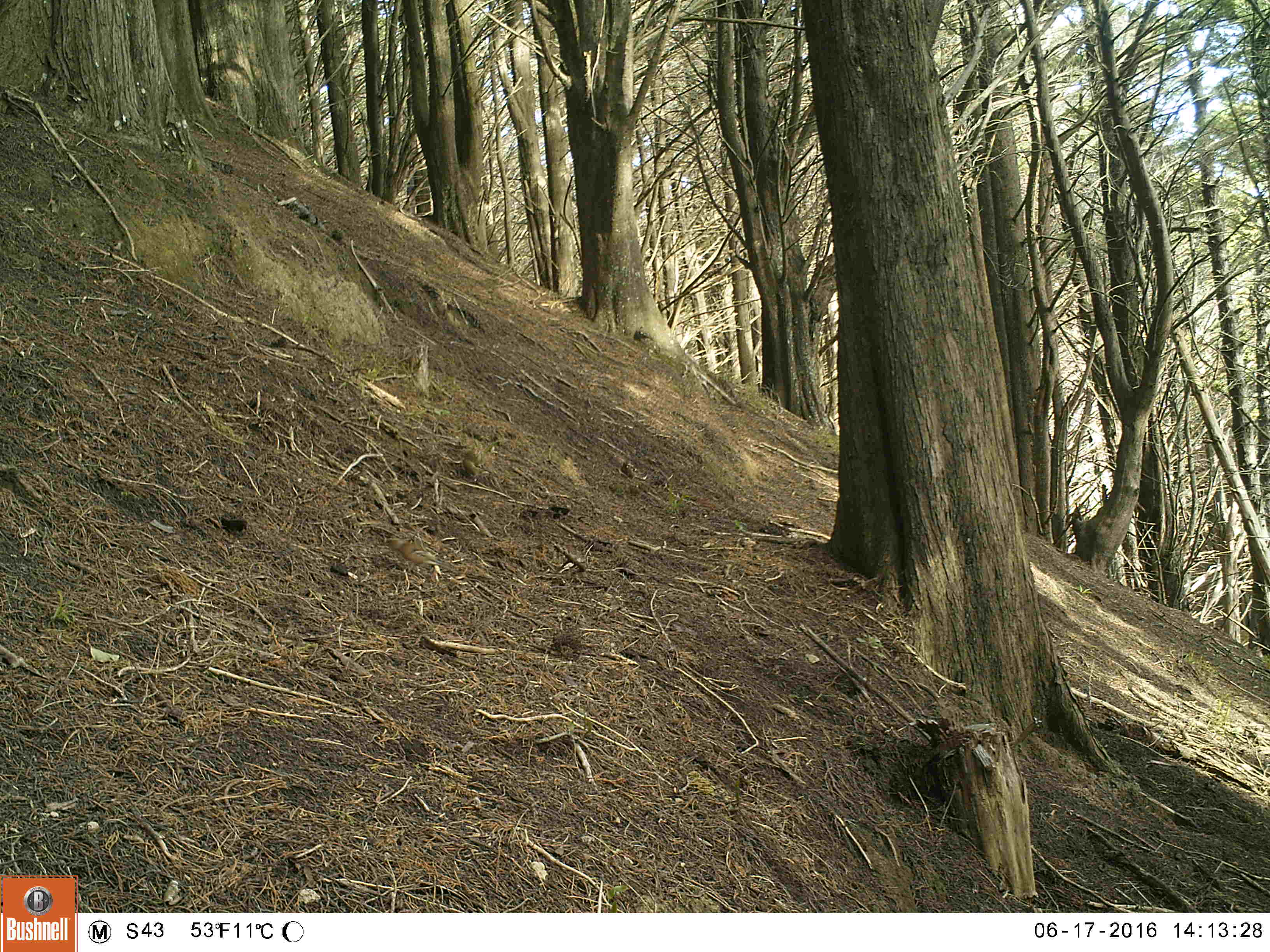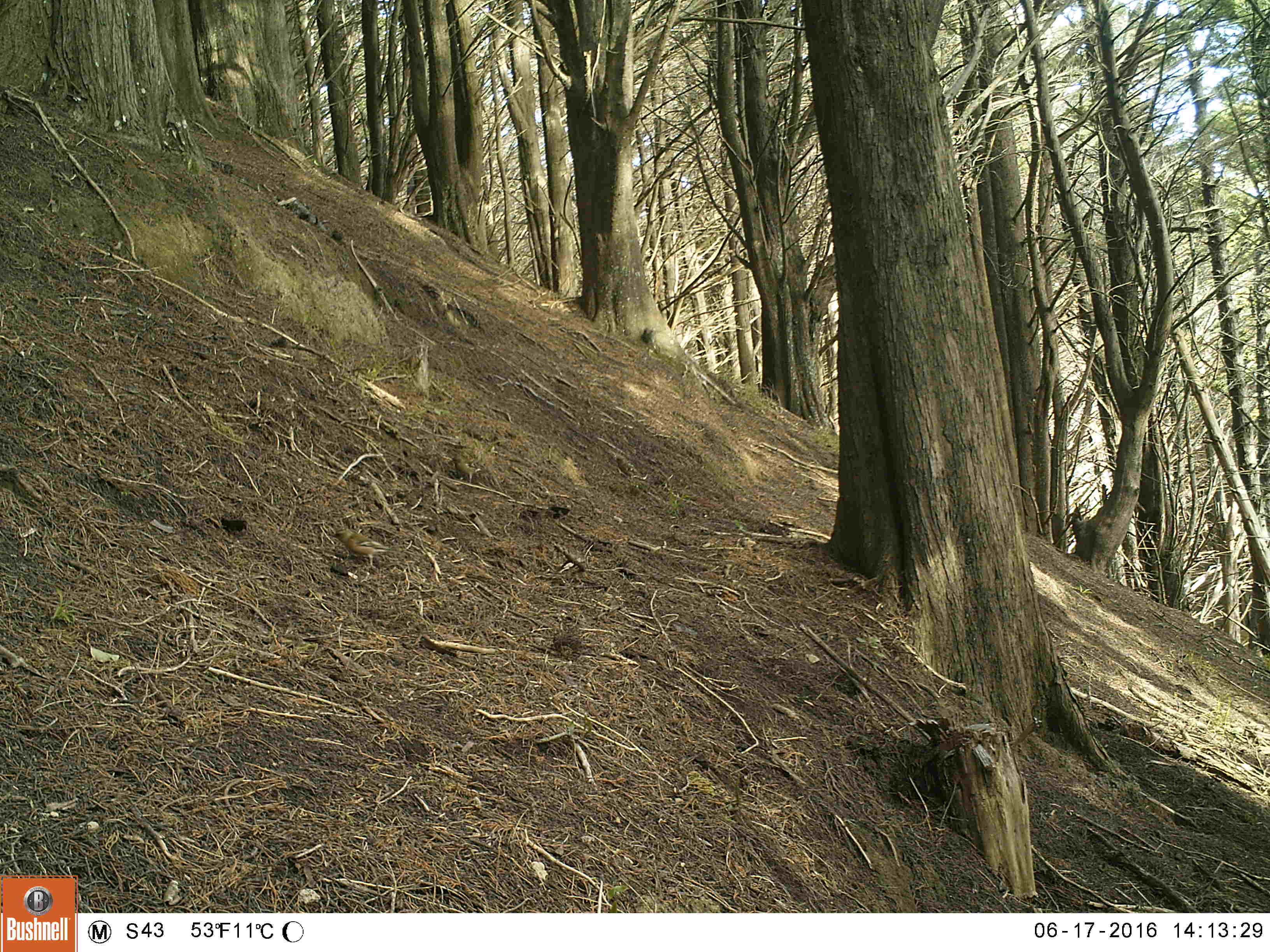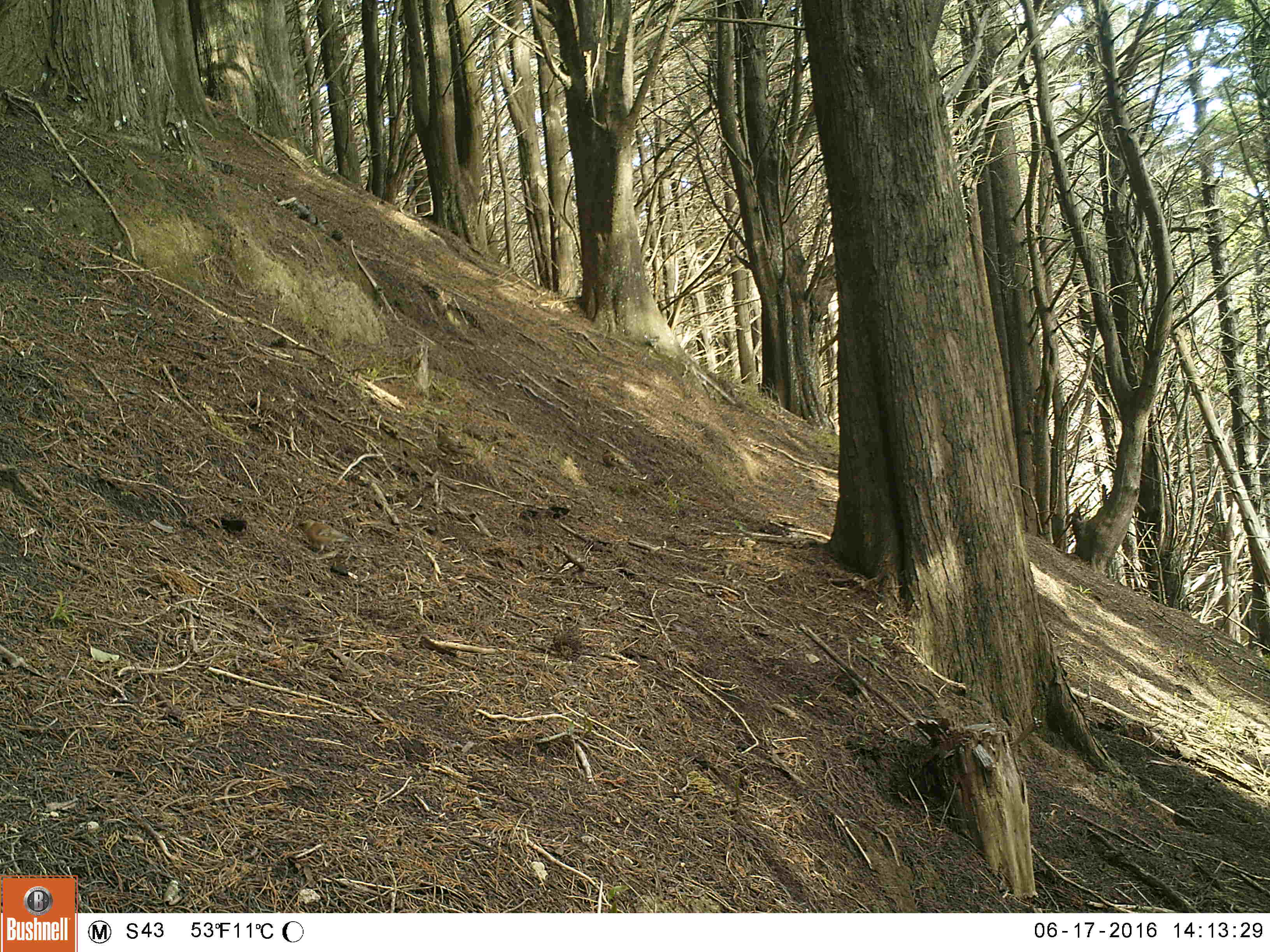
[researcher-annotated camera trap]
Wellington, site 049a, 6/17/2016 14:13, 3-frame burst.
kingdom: Animalia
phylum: Chordata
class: Aves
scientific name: Aves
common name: bird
Bird (Aves).